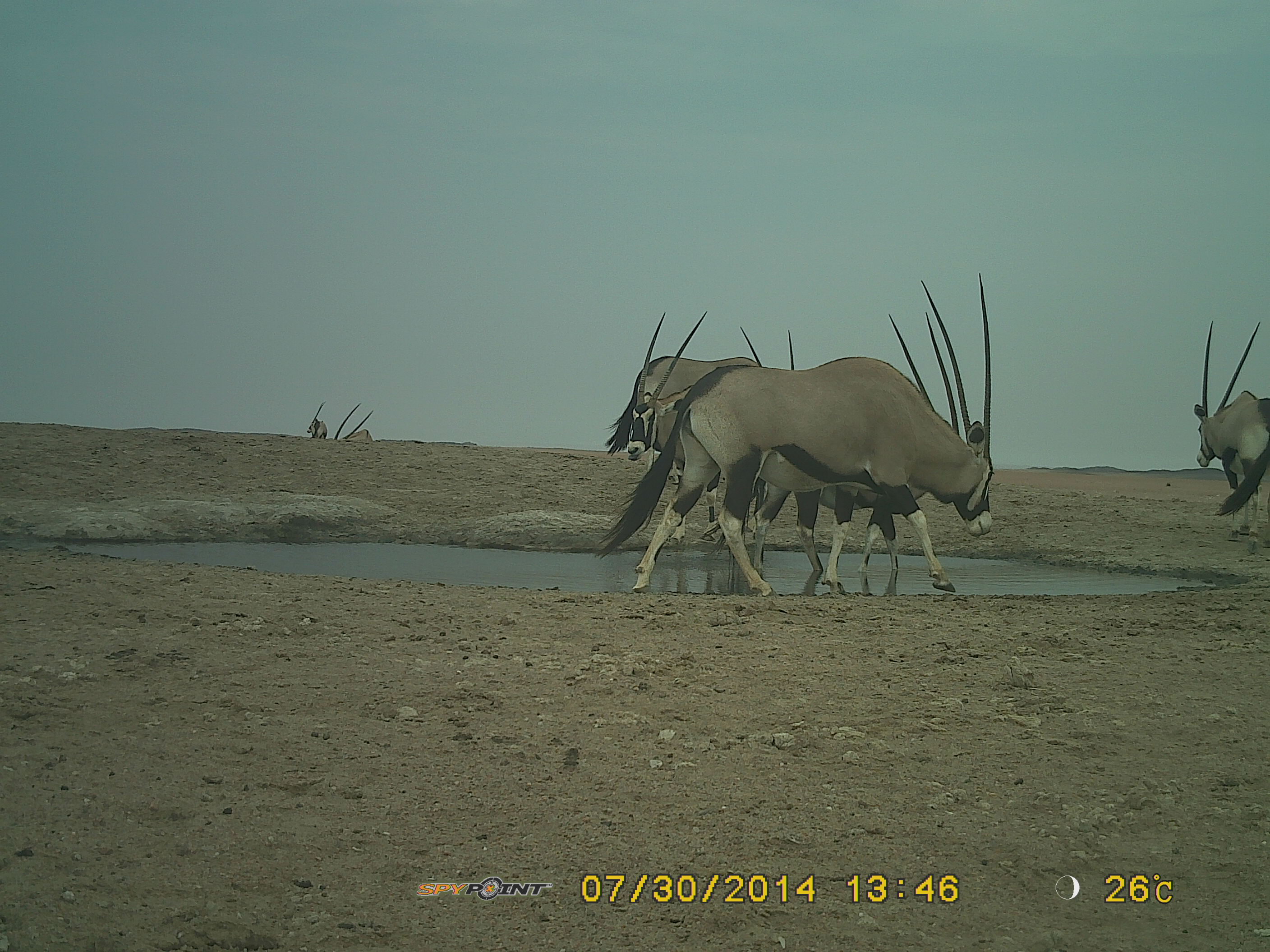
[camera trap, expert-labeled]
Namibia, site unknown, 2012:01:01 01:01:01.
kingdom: Animalia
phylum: Chordata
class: Mammalia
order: Artiodactyla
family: Bovidae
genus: Oryx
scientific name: Oryx gazella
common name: gemsbok